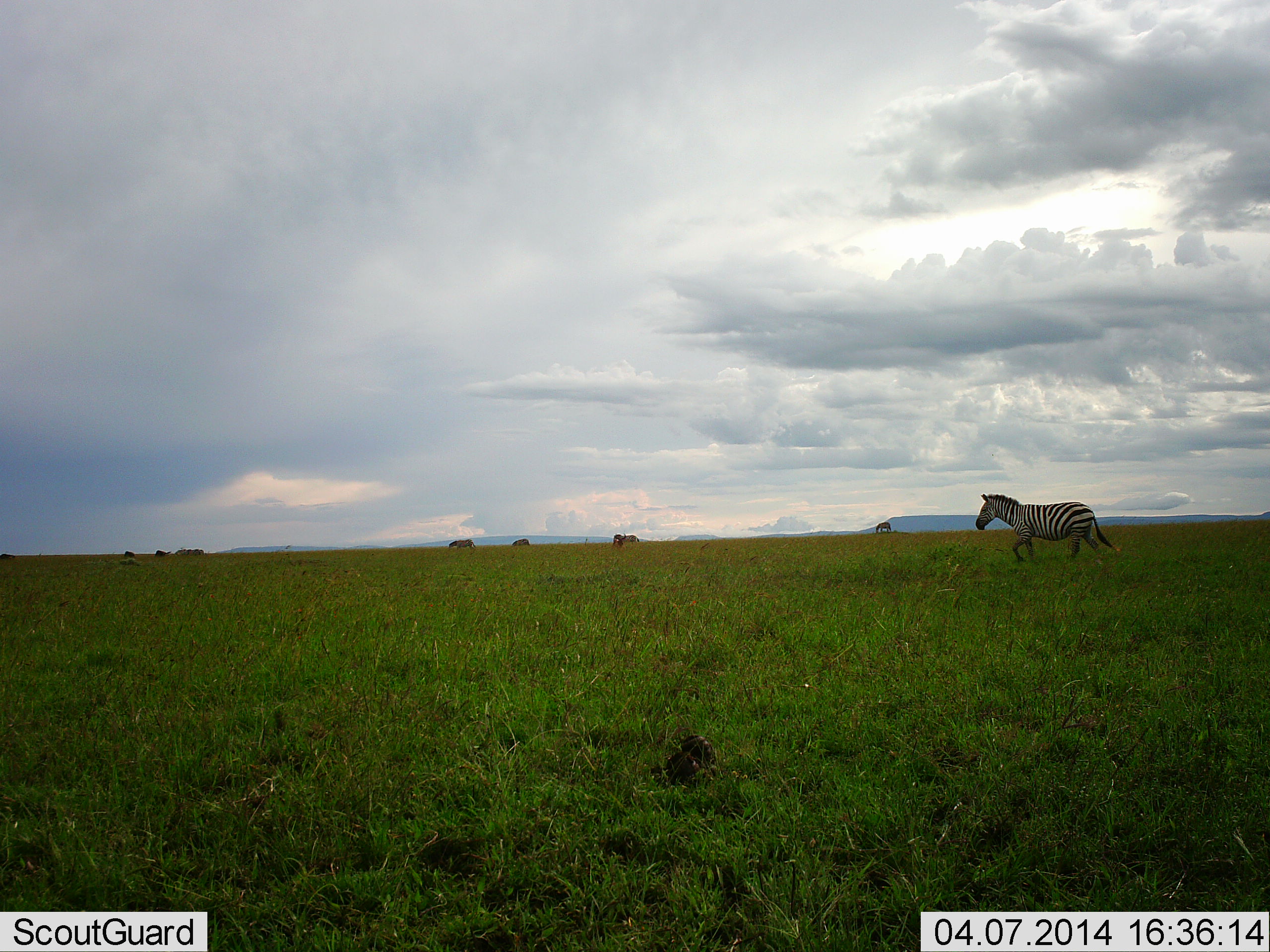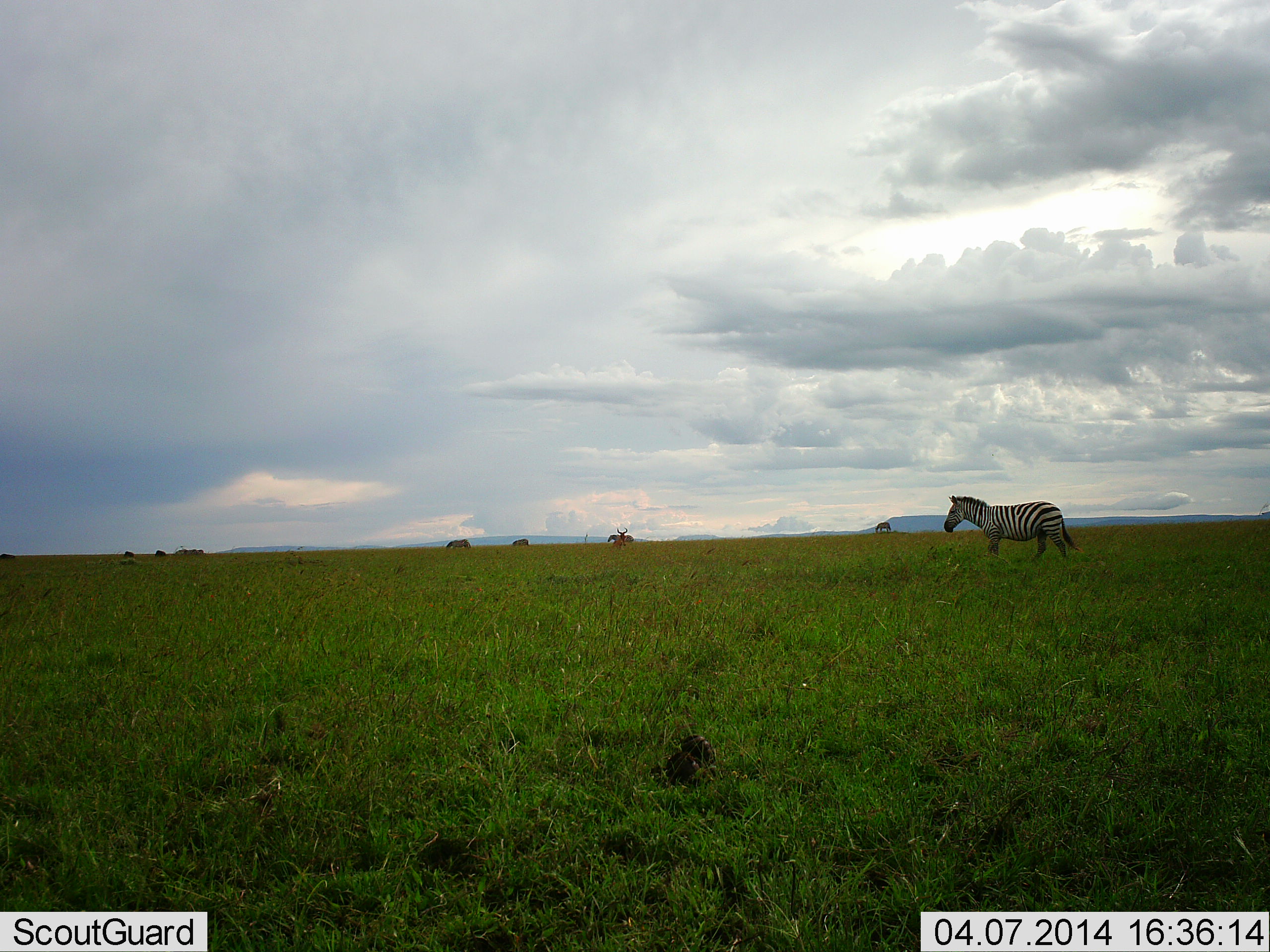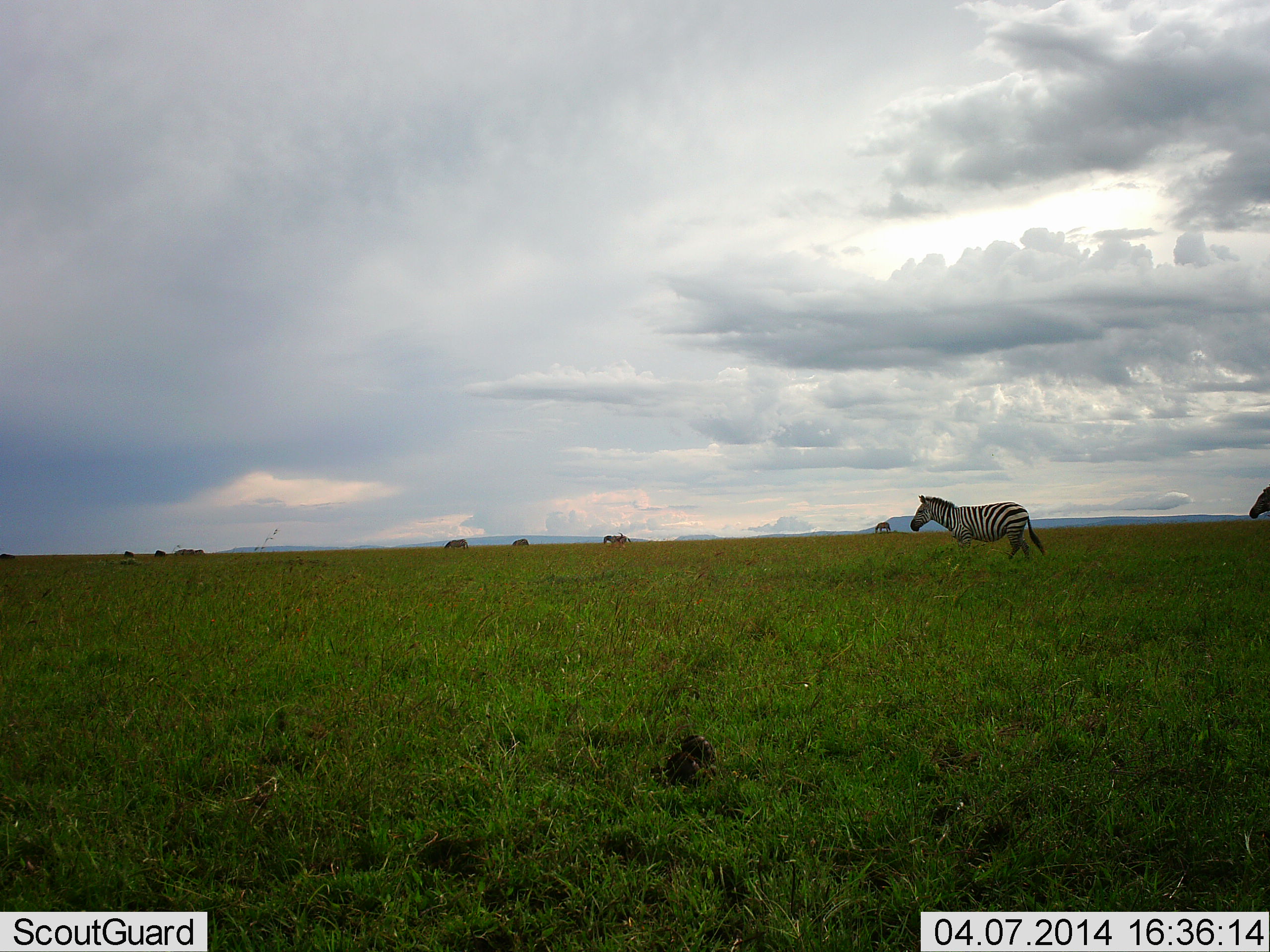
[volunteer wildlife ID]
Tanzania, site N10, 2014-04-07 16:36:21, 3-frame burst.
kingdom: Animalia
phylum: Chordata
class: Mammalia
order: Perissodactyla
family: Equidae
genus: Equus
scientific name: Equus quagga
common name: plains zebra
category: zebra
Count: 4.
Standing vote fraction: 29%.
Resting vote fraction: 0%.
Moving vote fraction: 76%.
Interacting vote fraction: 3%.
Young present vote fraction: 0%.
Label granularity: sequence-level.